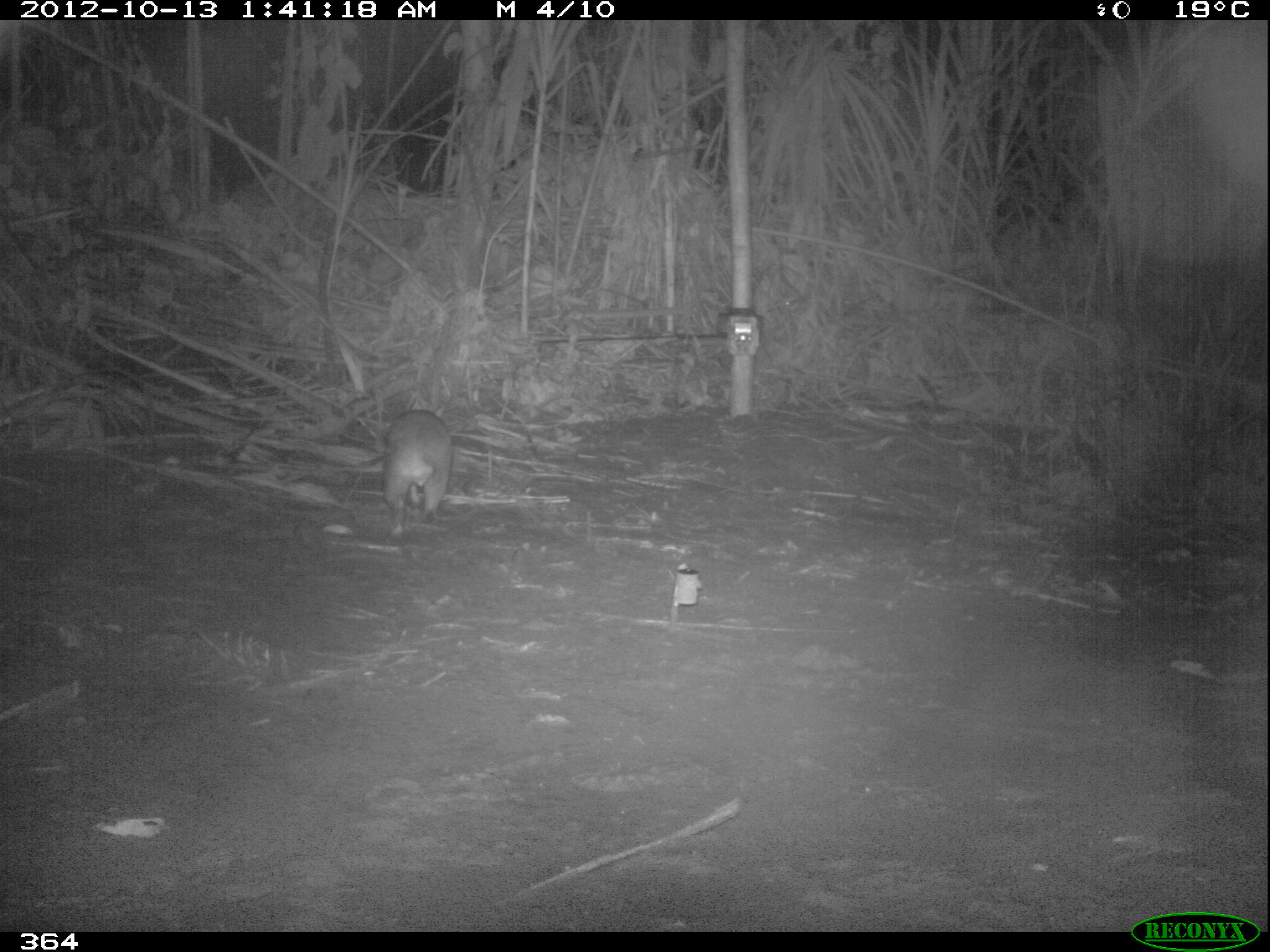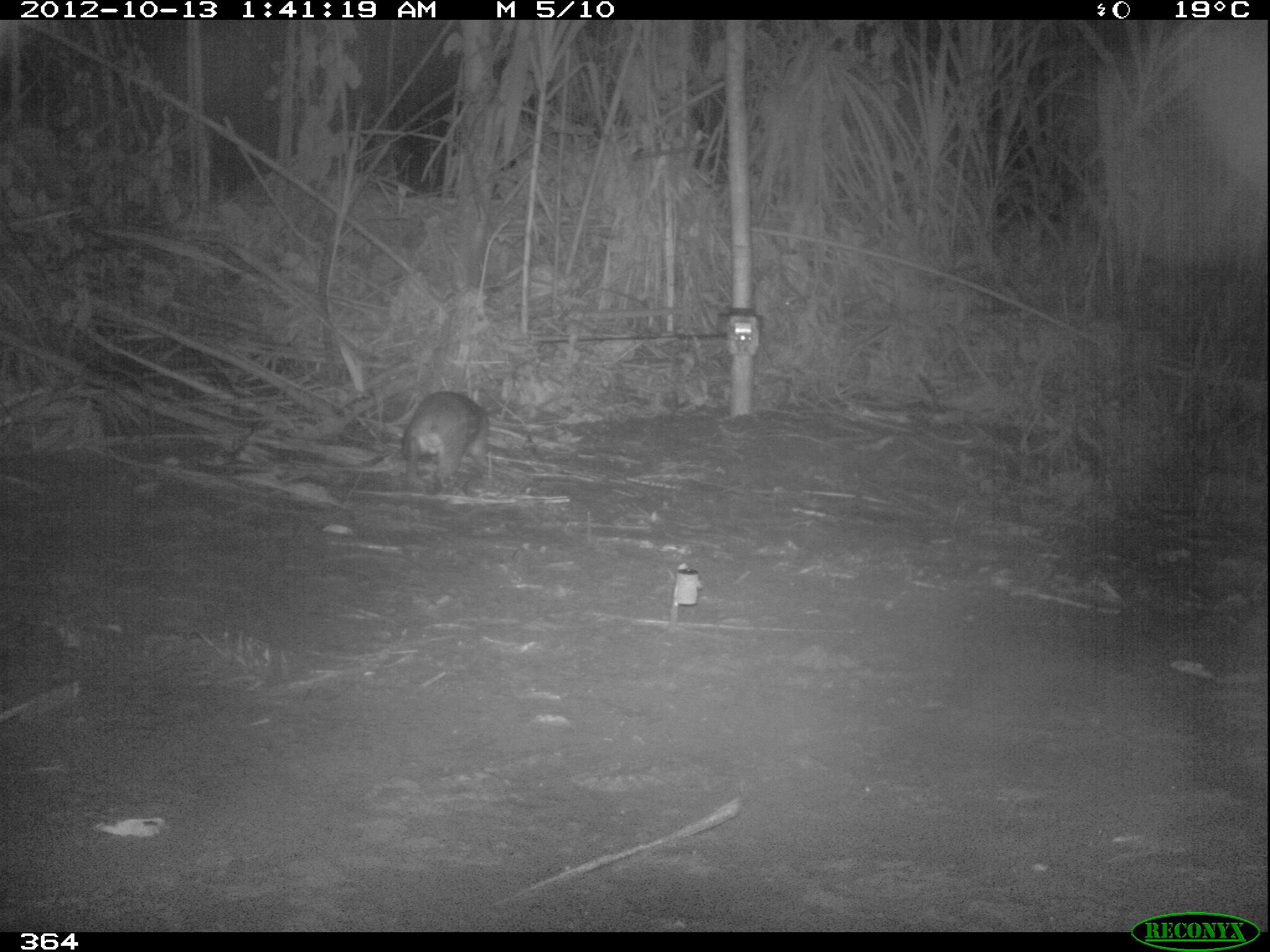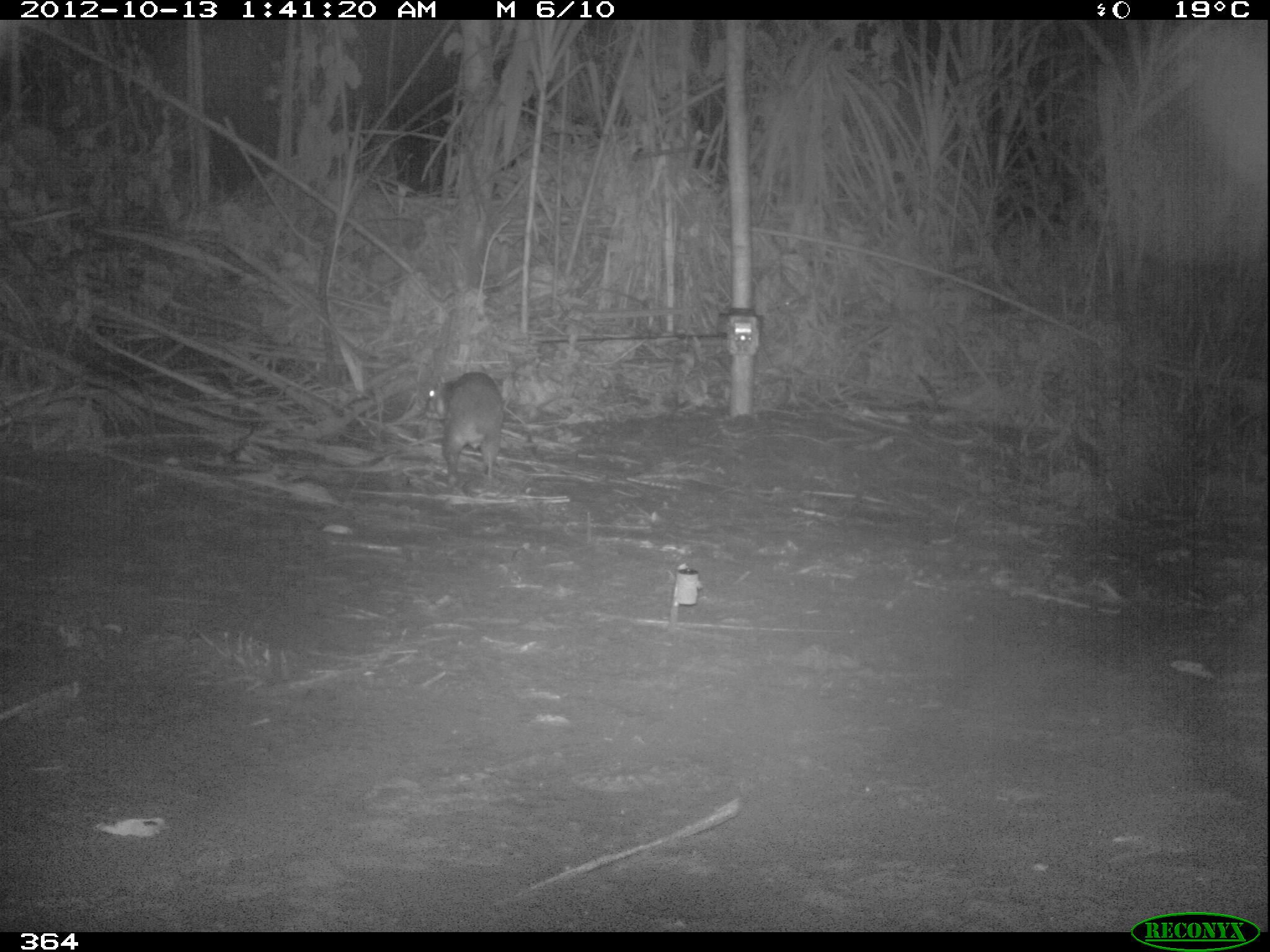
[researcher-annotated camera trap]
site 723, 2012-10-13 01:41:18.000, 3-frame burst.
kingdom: Animalia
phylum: Chordata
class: Mammalia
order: Rodentia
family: Cuniculidae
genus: Cuniculus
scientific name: Cuniculus paca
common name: spotted paca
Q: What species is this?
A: Cuniculus paca (spotted paca).